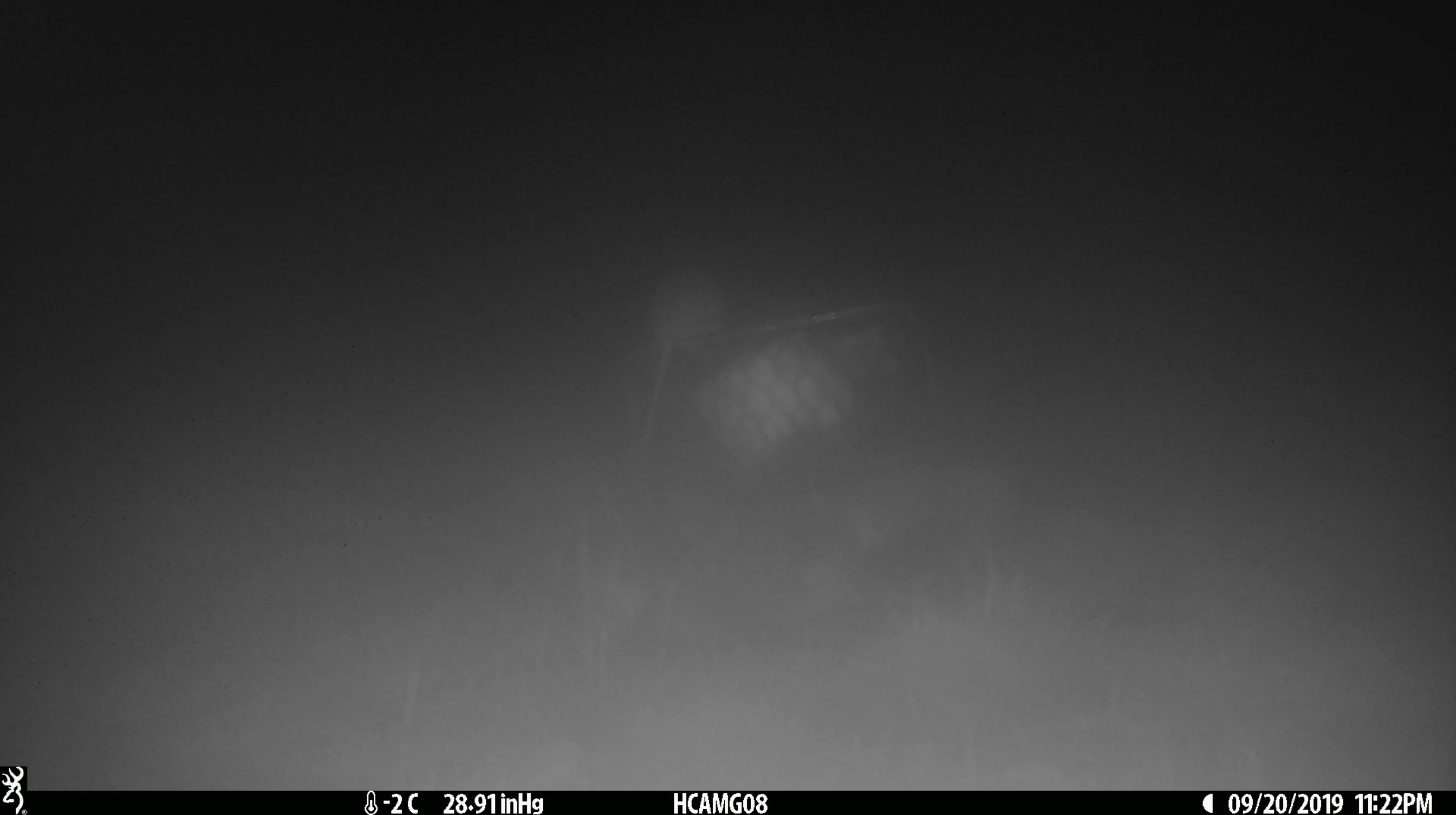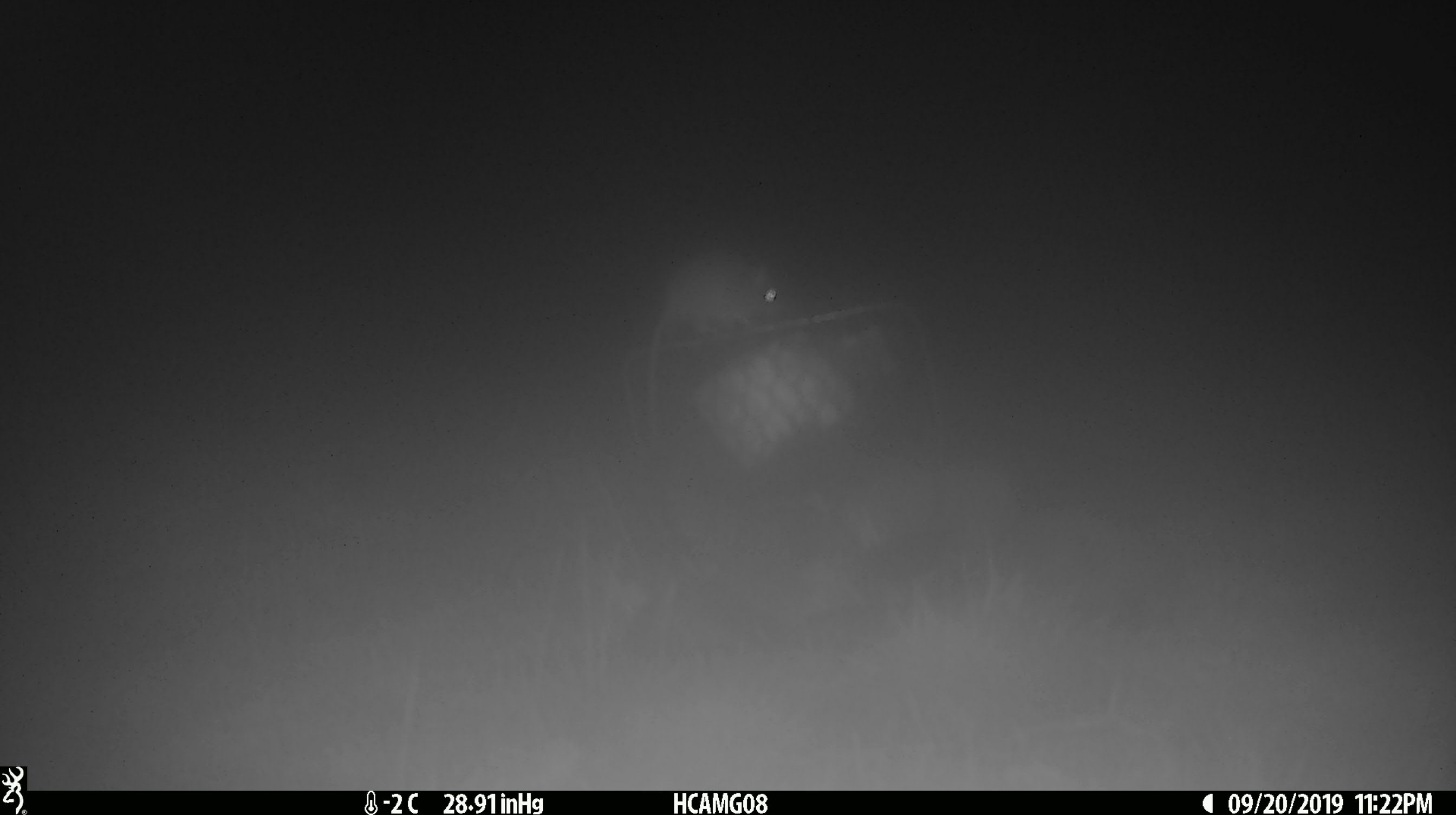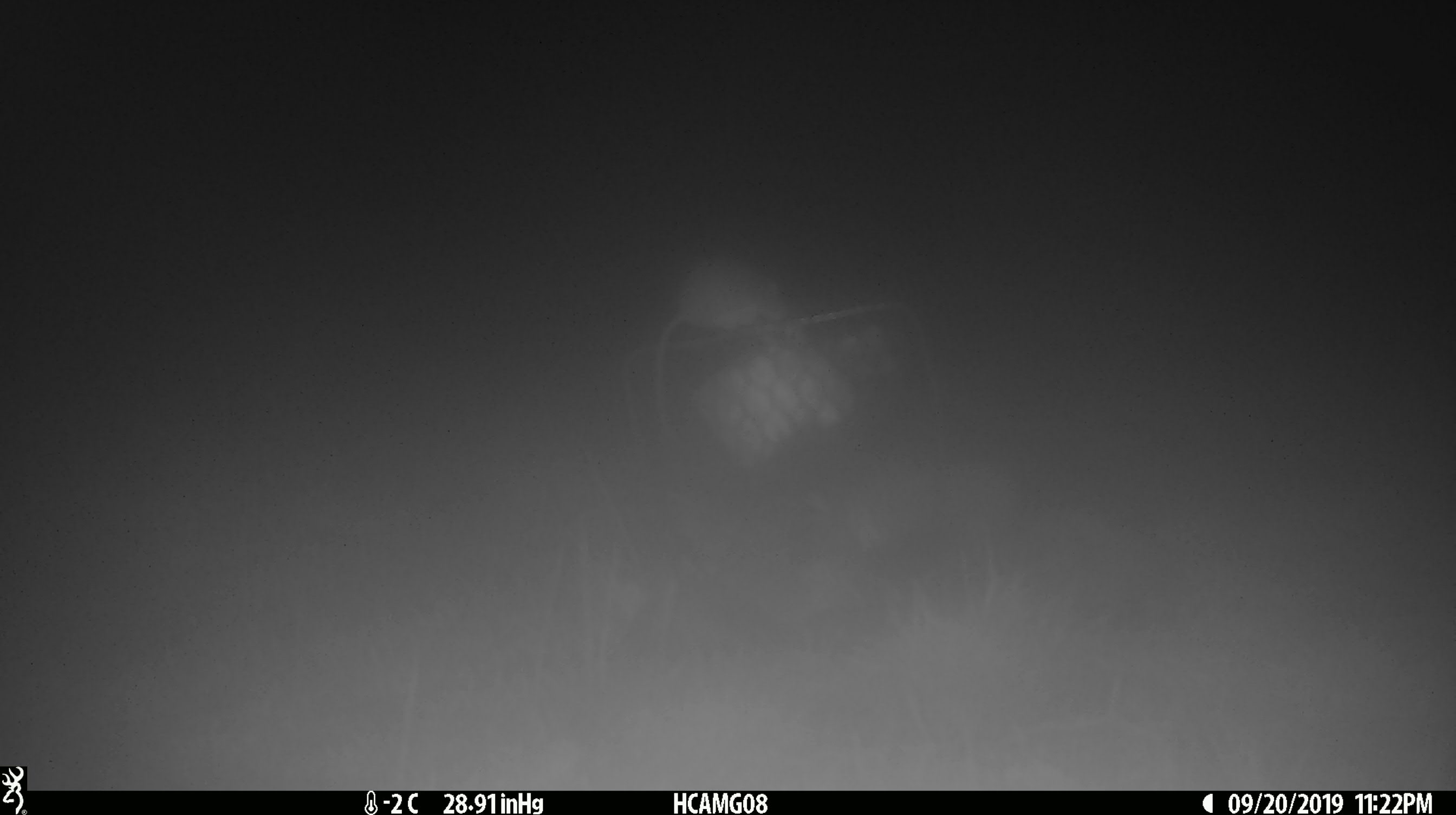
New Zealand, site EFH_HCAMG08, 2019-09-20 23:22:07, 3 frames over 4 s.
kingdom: Animalia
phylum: Chordata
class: Mammalia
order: Rodentia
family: Muridae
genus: Mus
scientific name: Mus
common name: mouse